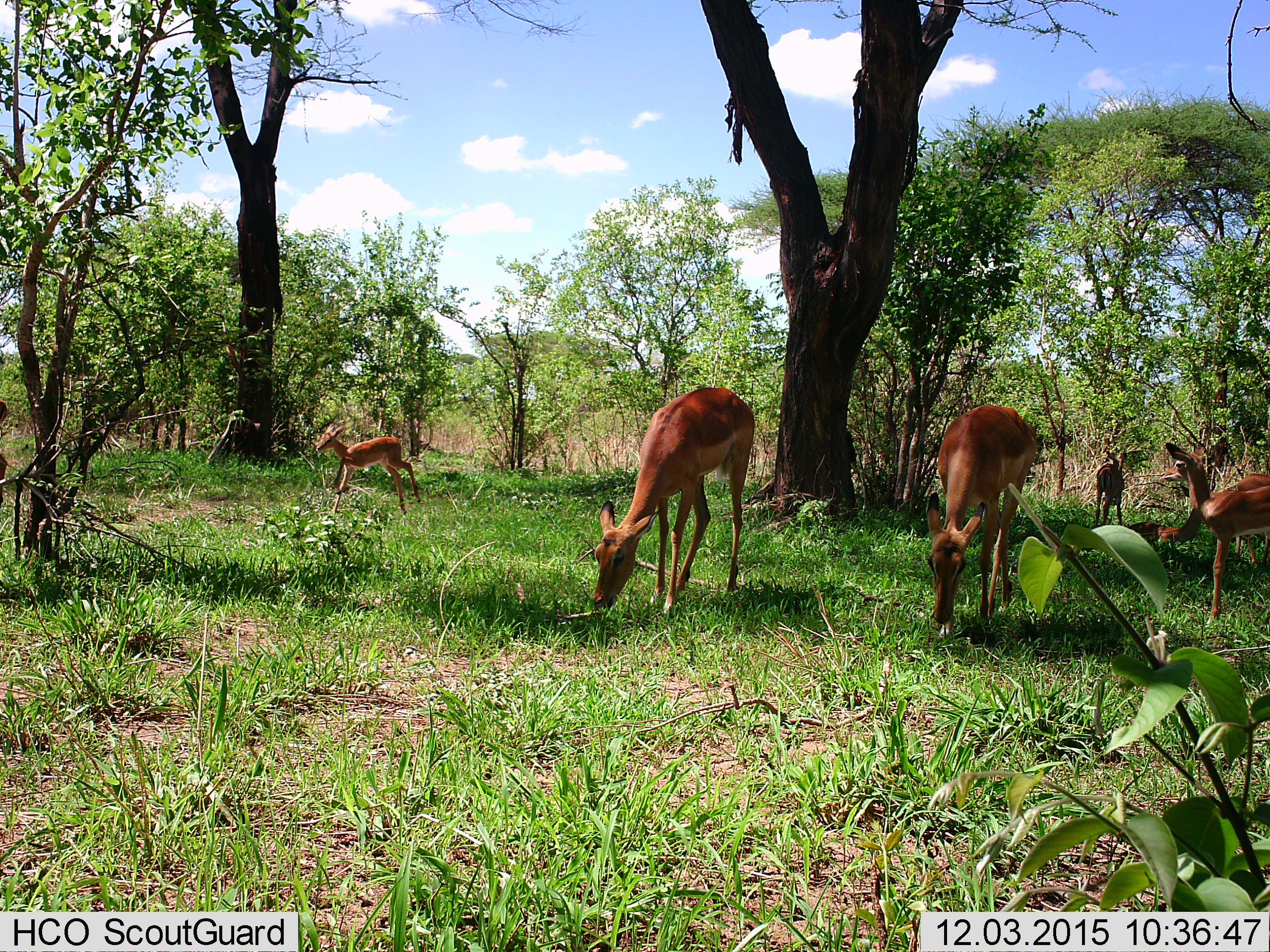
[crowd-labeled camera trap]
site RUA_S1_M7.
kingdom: Animalia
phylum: Chordata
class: Mammalia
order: Artiodactyla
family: Bovidae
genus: Aepyceros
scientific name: Aepyceros melampus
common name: impala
Impala (Aepyceros melampus), count 6. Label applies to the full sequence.